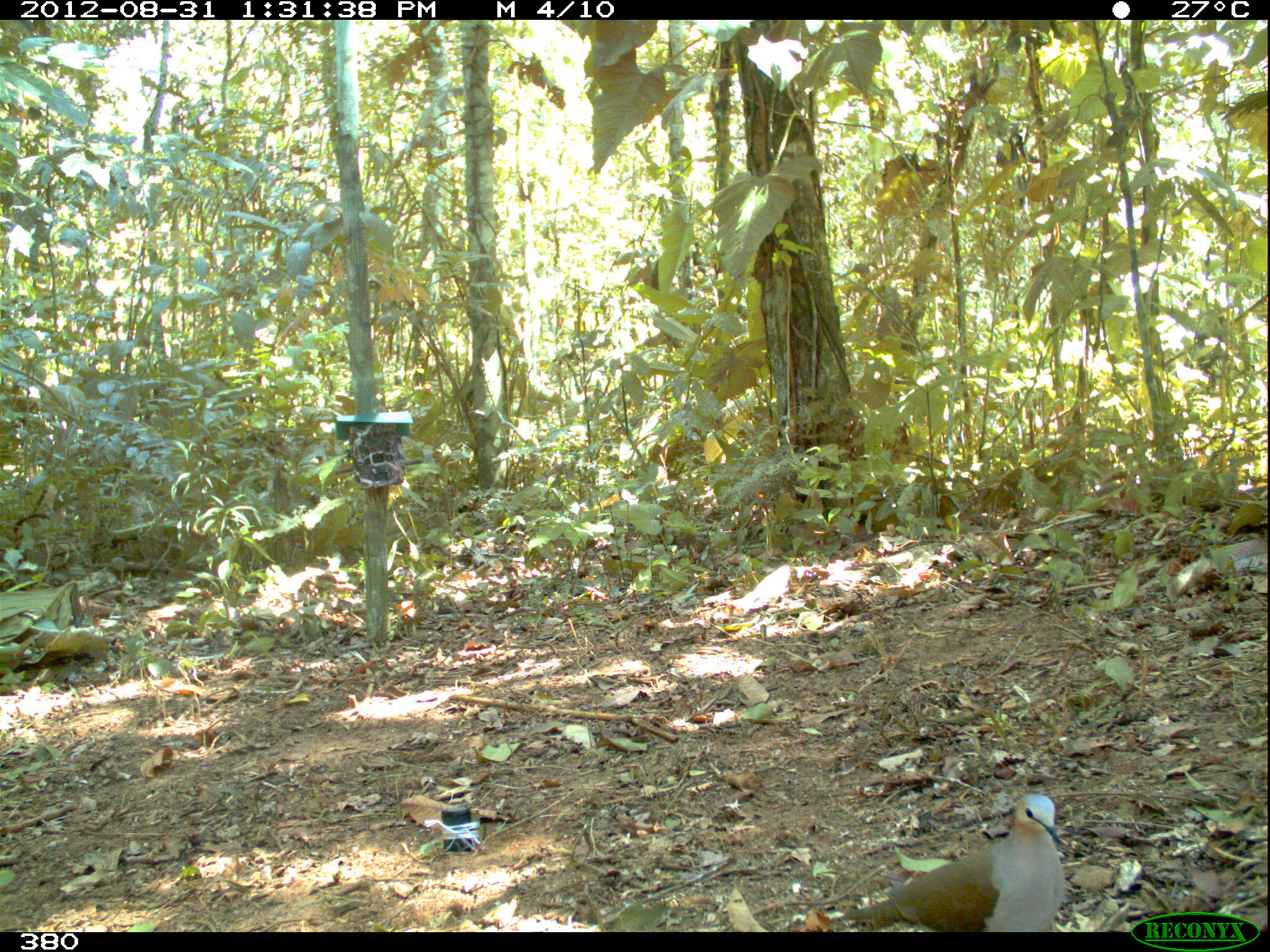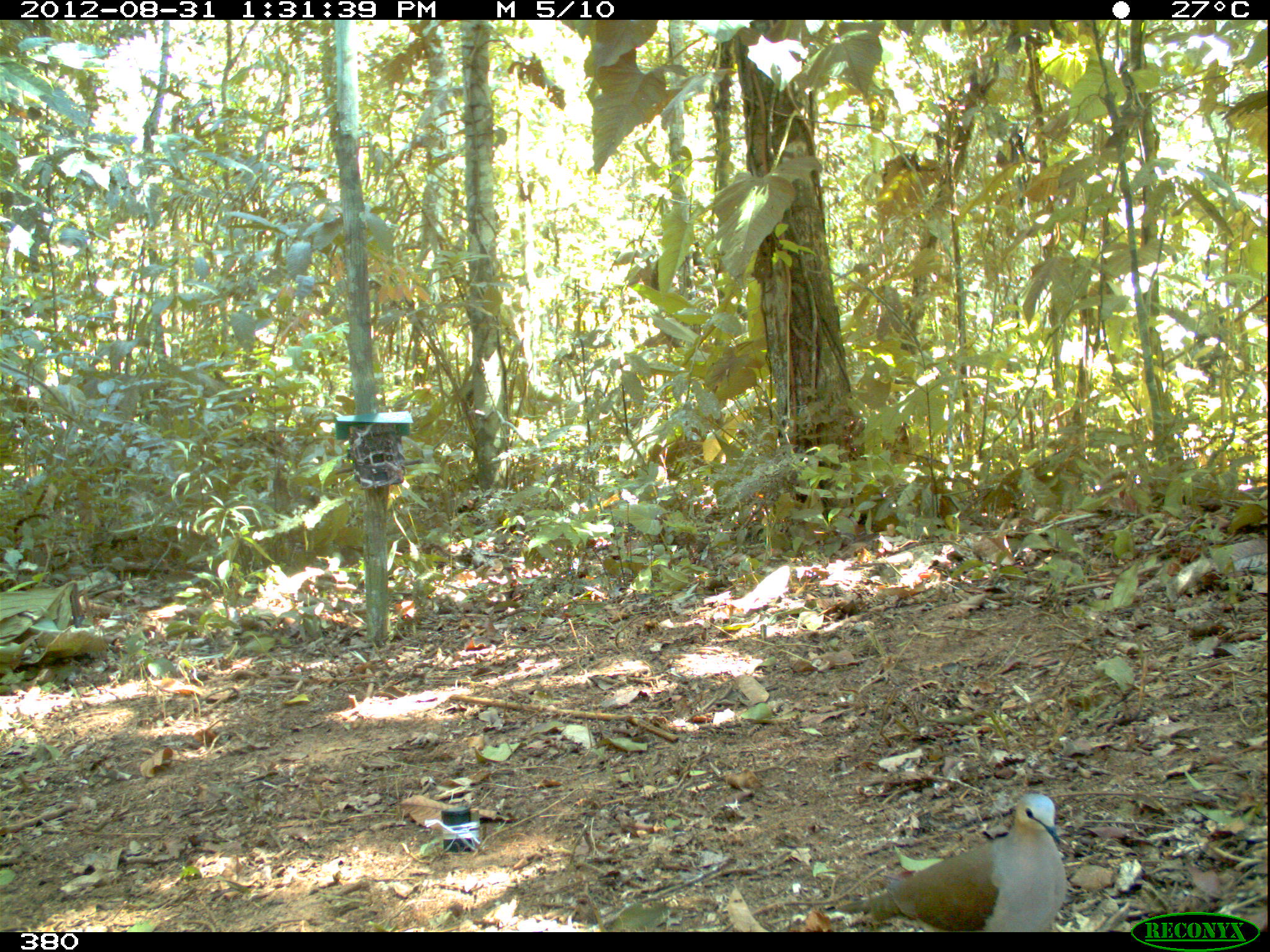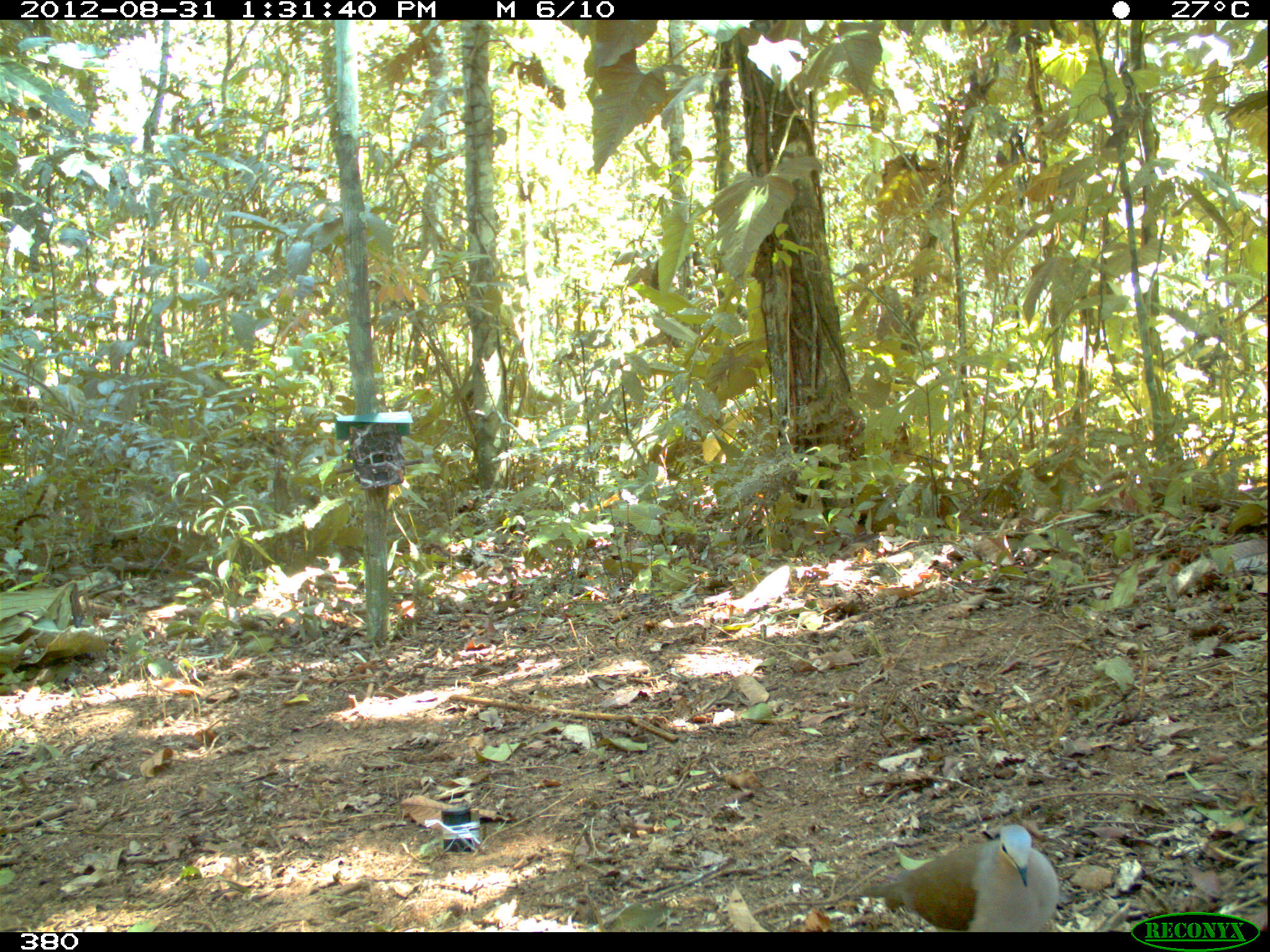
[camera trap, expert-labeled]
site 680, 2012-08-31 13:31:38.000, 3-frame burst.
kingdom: Animalia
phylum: Chordata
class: Aves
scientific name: Aves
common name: bird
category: unknown bird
Unknown bird (bird) (Aves).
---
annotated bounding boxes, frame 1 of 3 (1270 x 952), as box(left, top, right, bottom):
unknown bird: box(826, 791, 1065, 932)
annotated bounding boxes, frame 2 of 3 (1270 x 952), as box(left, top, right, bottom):
unknown bird: box(831, 793, 1065, 932)